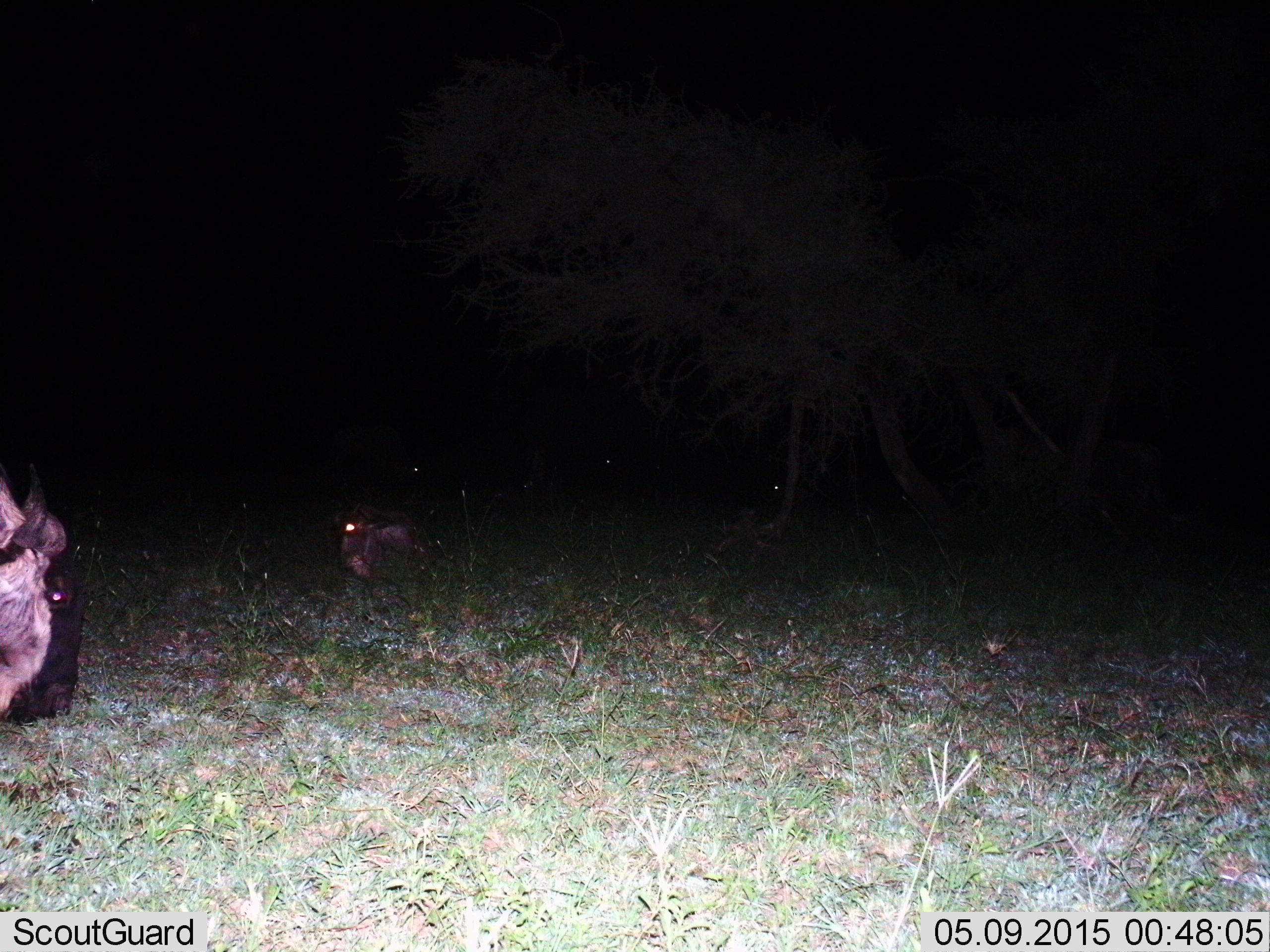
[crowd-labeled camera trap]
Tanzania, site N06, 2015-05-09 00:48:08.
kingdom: Animalia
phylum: Chordata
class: Mammalia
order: Artiodactyla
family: Bovidae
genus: Connochaetes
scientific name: Connochaetes taurinus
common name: blue wildebeest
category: wildebeest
Wildebeest (blue wildebeest) (Connochaetes taurinus), count 2. Behavior (volunteer vote fractions): standing 80%, resting 60%, moving 10%, interacting 0%. Young present (vote fraction): 10%. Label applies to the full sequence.